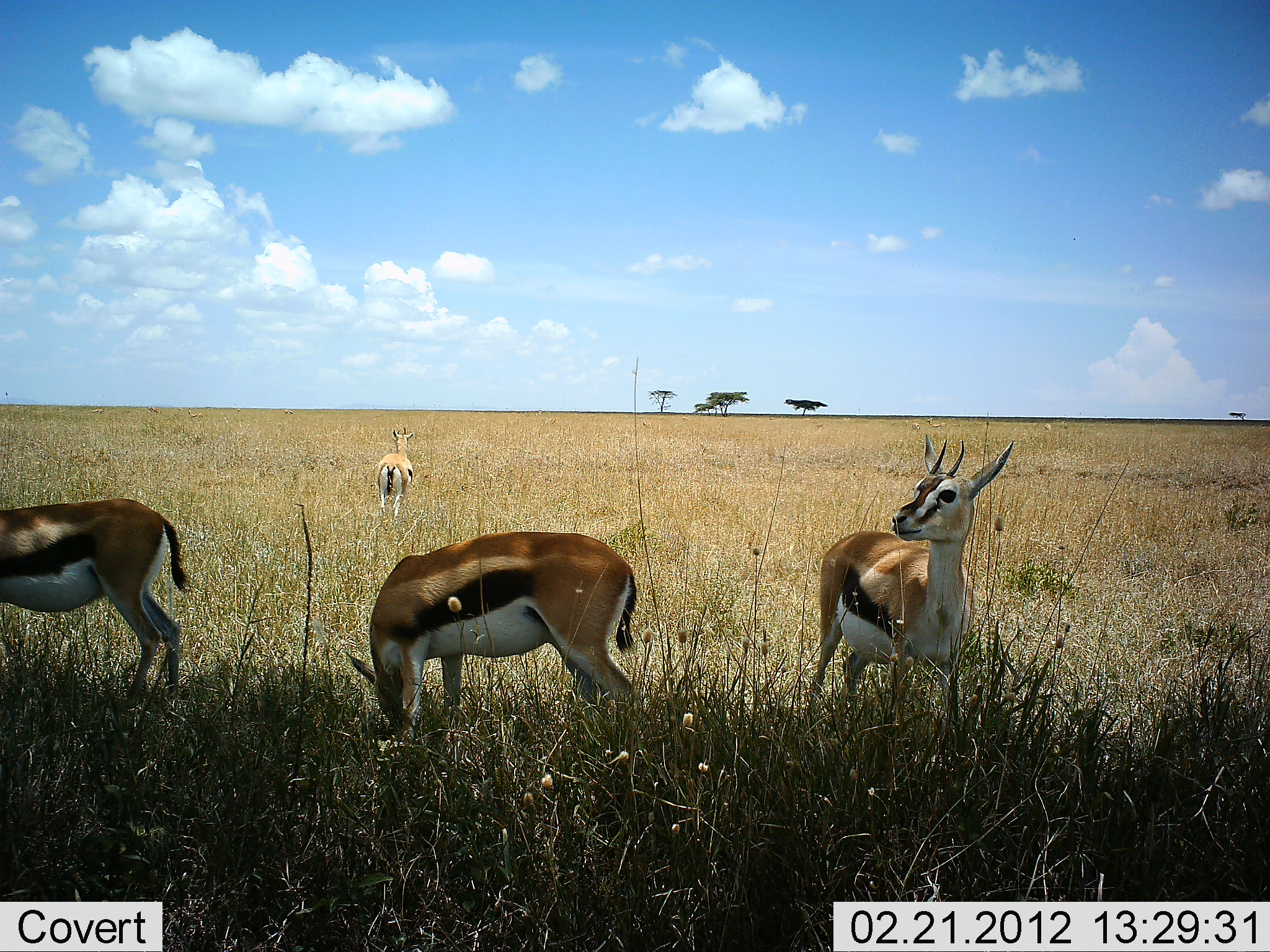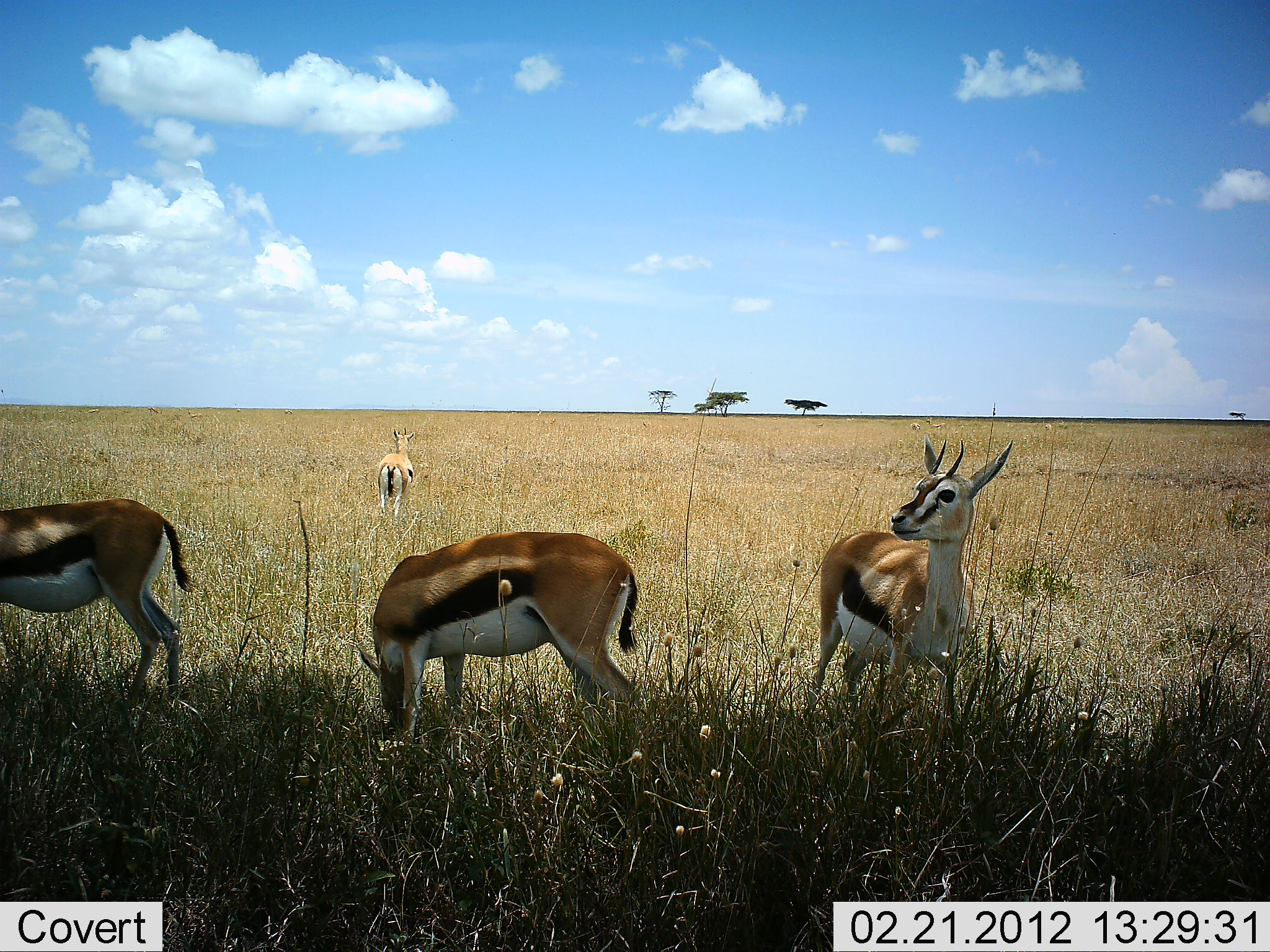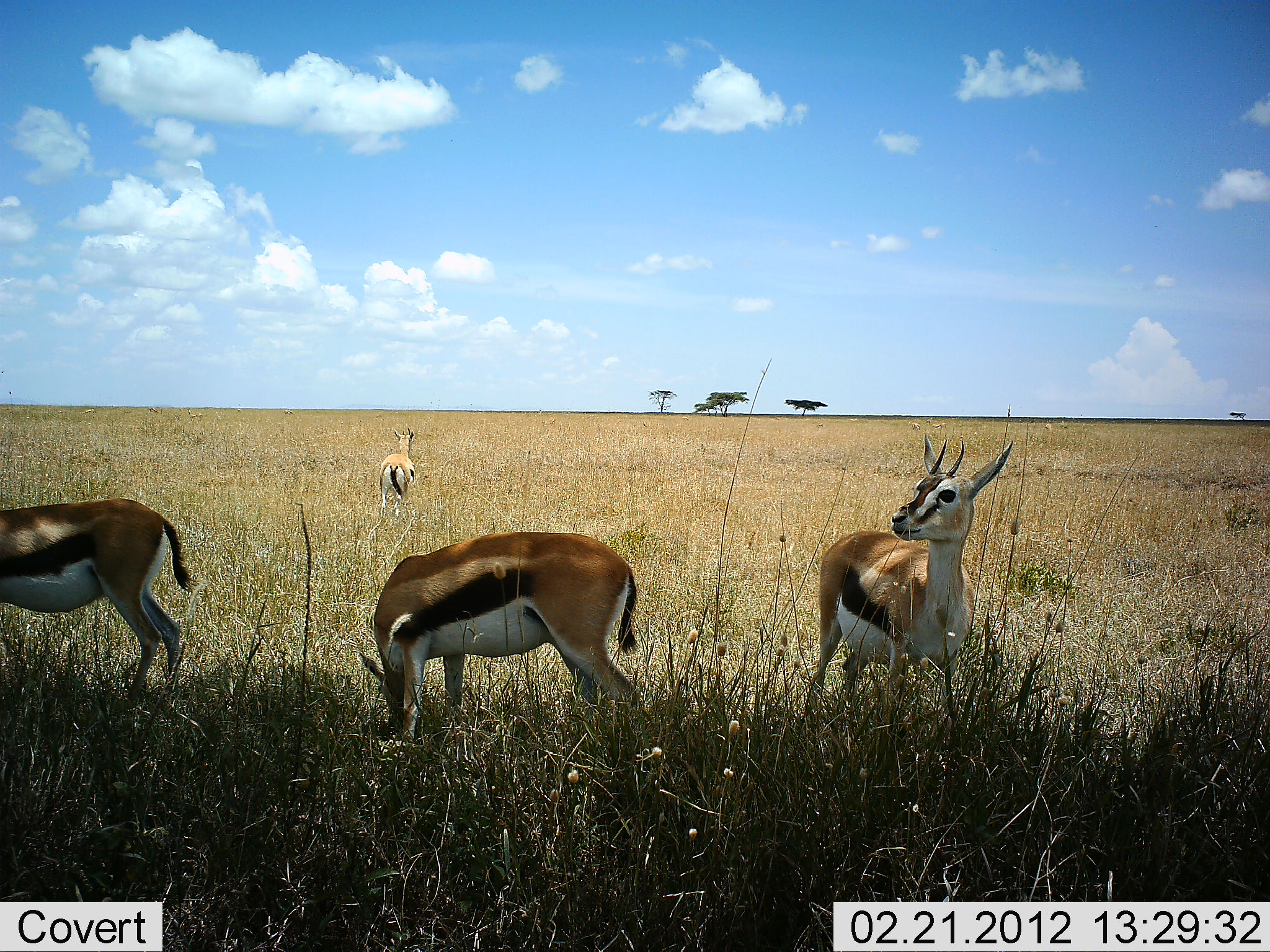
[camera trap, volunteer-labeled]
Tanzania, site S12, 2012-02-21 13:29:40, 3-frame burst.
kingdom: Animalia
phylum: Chordata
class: Mammalia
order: Artiodactyla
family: Bovidae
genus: Eudorcas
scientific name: Eudorcas thomsonii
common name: thomson's gazelle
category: gazellethomsons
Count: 4.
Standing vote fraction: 88%.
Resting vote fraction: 0%.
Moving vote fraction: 0%.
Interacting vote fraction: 6%.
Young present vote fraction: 0%.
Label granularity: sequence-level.